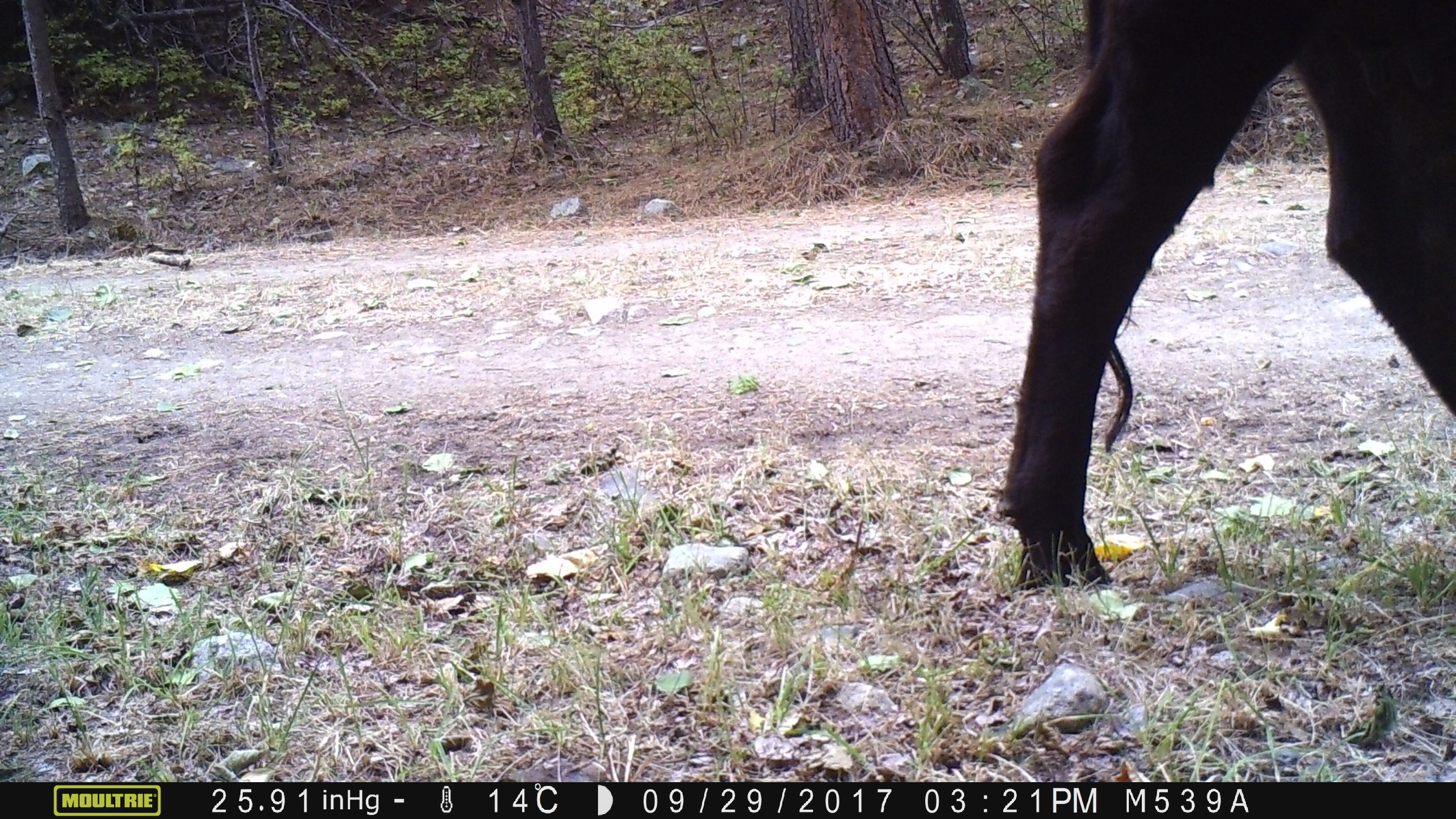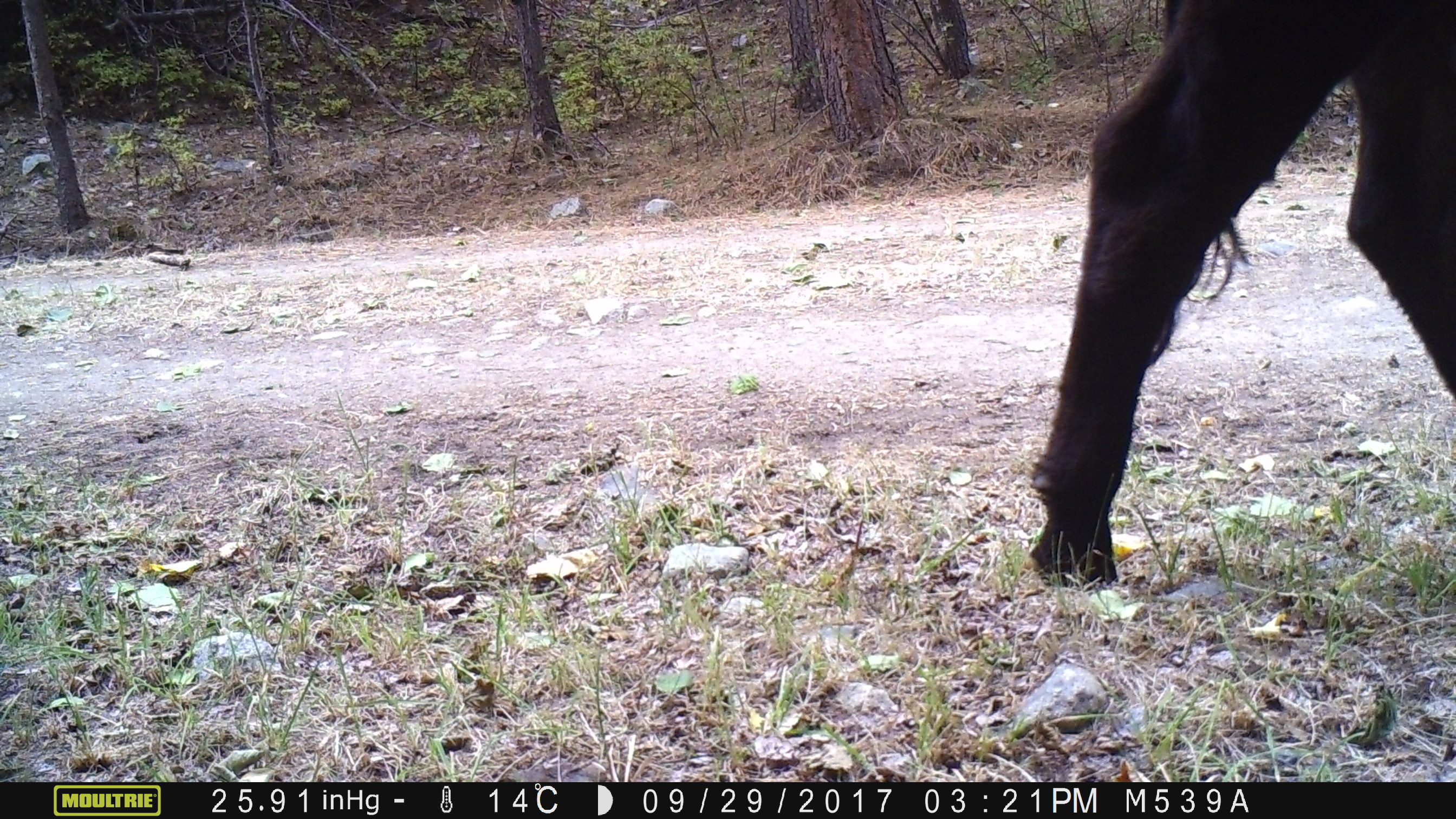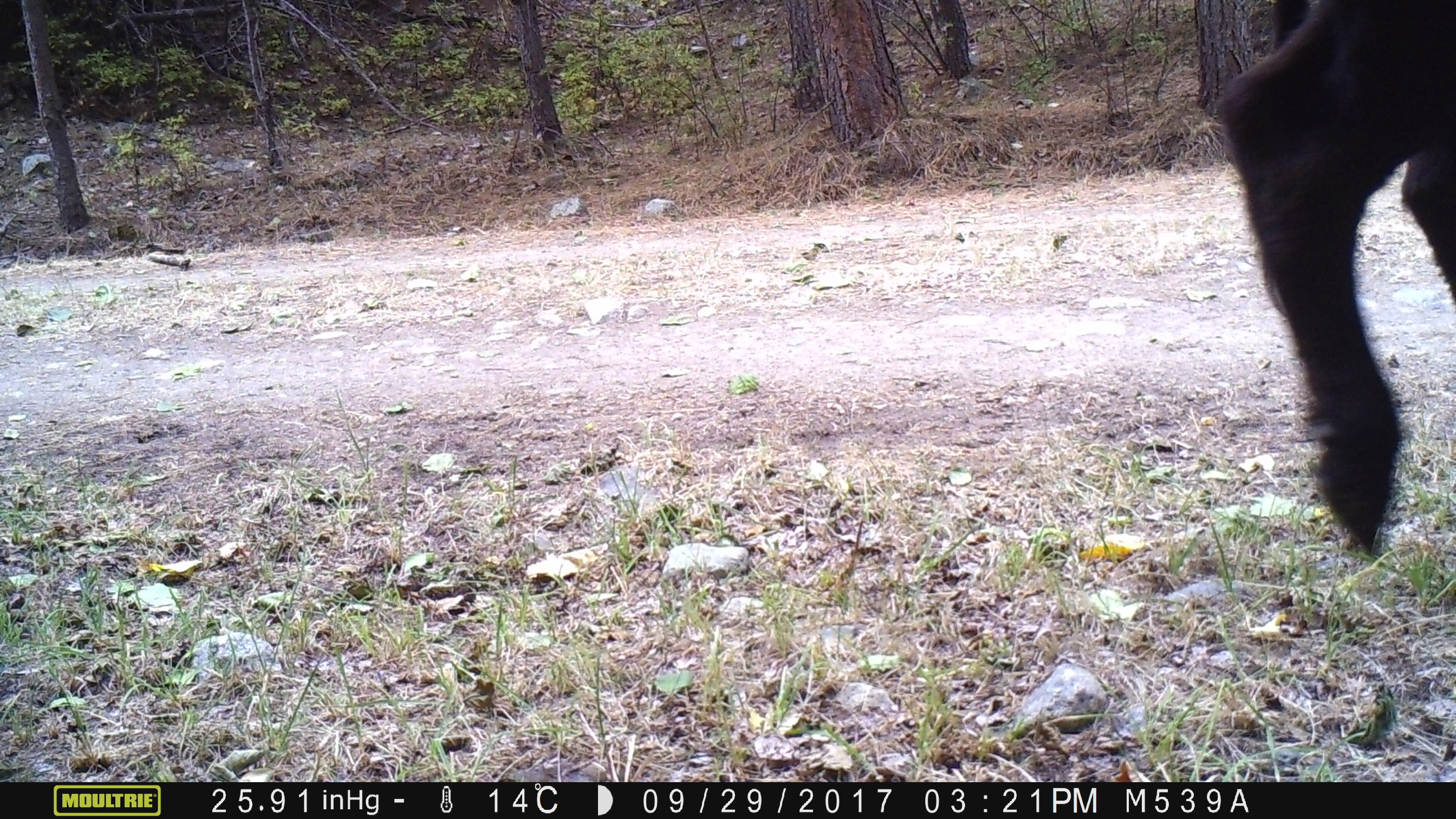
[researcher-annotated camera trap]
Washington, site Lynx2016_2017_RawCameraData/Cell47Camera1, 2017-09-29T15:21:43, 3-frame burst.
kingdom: Animalia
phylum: Chordata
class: Mammalia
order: Artiodactyla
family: Bovidae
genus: Bos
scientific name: Bos taurus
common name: domestic cattle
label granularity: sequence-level